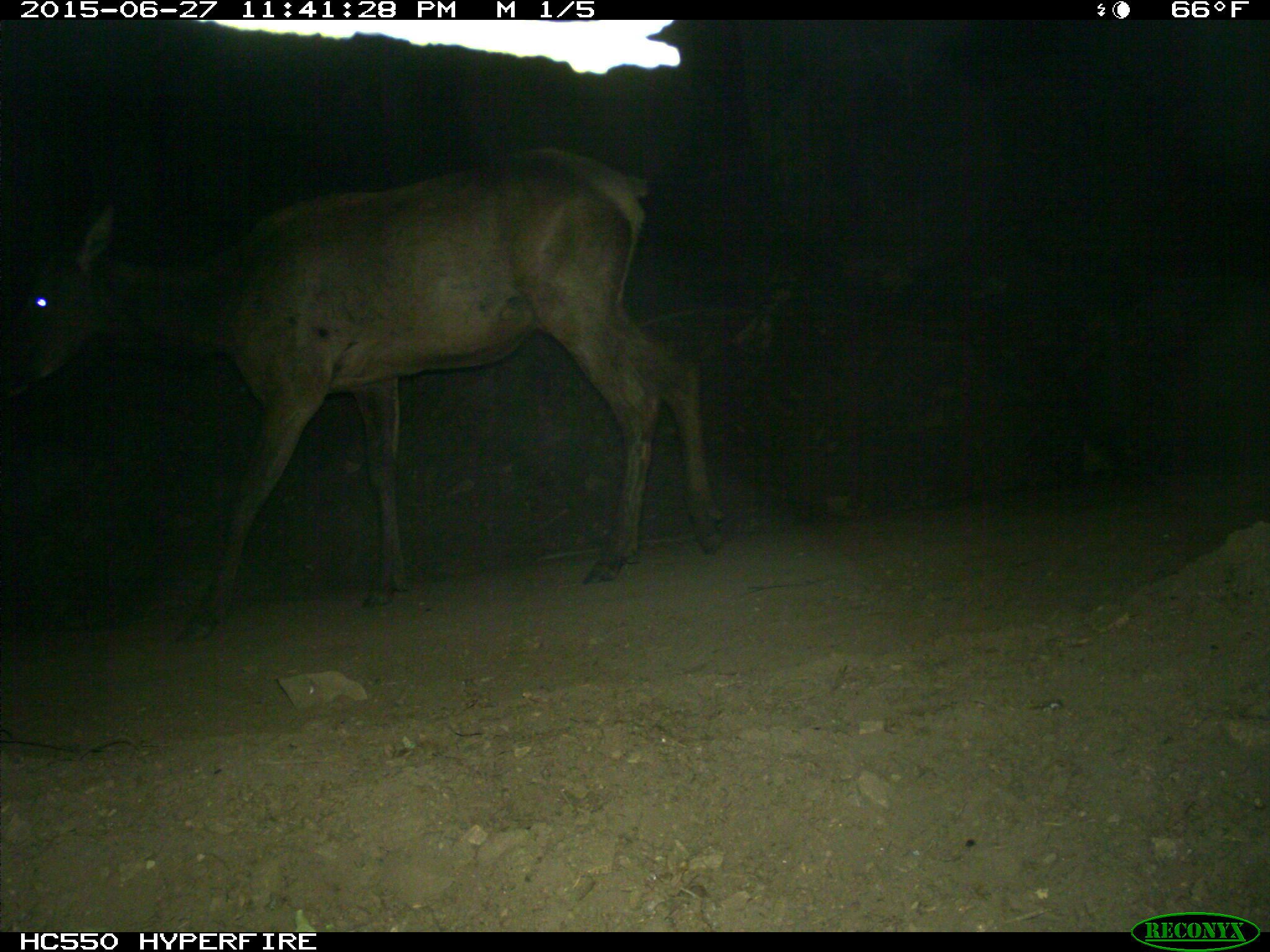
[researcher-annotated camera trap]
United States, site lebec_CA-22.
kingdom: Animalia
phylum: Chordata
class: Mammalia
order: Artiodactyla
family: Cervidae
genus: Cervus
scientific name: Cervus canadensis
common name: elk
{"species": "Cervus canadensis (elk)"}